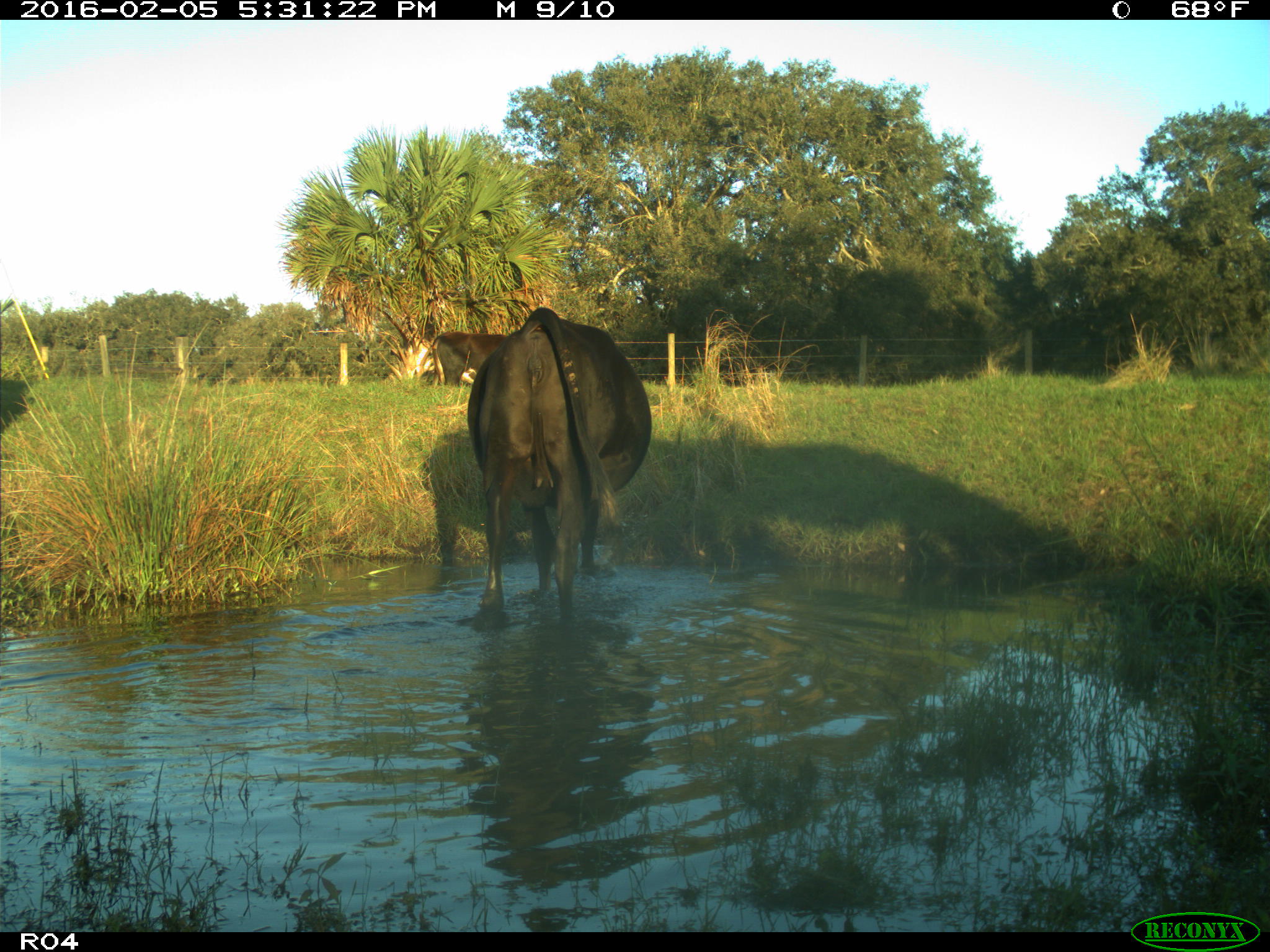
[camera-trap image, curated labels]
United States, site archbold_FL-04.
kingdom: Animalia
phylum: Chordata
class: Mammalia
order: Artiodactyla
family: Bovidae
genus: Bos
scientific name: Bos taurus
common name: domestic cow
Bos taurus (domestic cow).